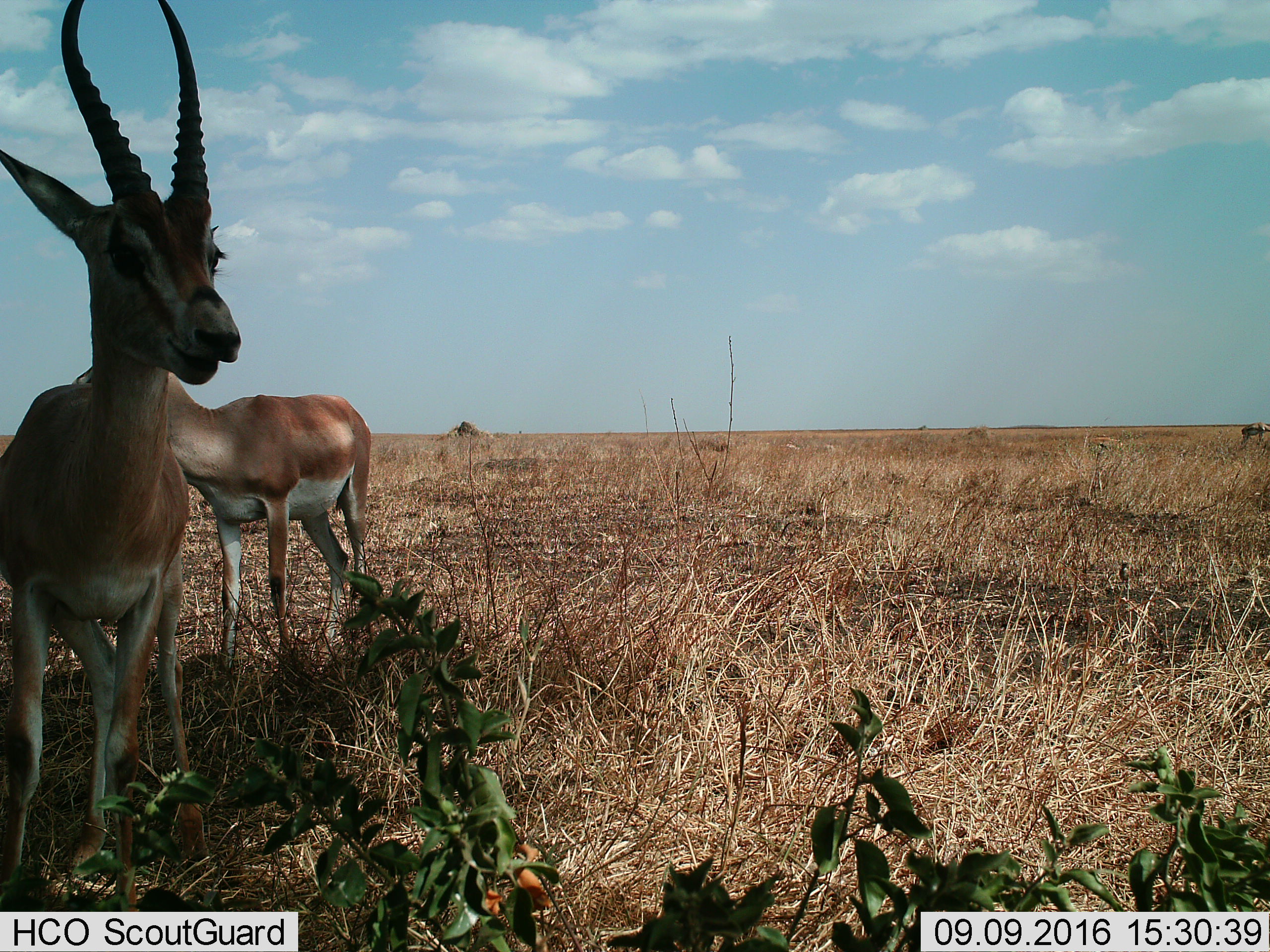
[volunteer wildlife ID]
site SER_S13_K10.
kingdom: Animalia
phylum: Chordata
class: Mammalia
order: Artiodactyla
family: Bovidae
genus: Nanger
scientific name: Nanger granti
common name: grant's gazelle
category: gazellegrants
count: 2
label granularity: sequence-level